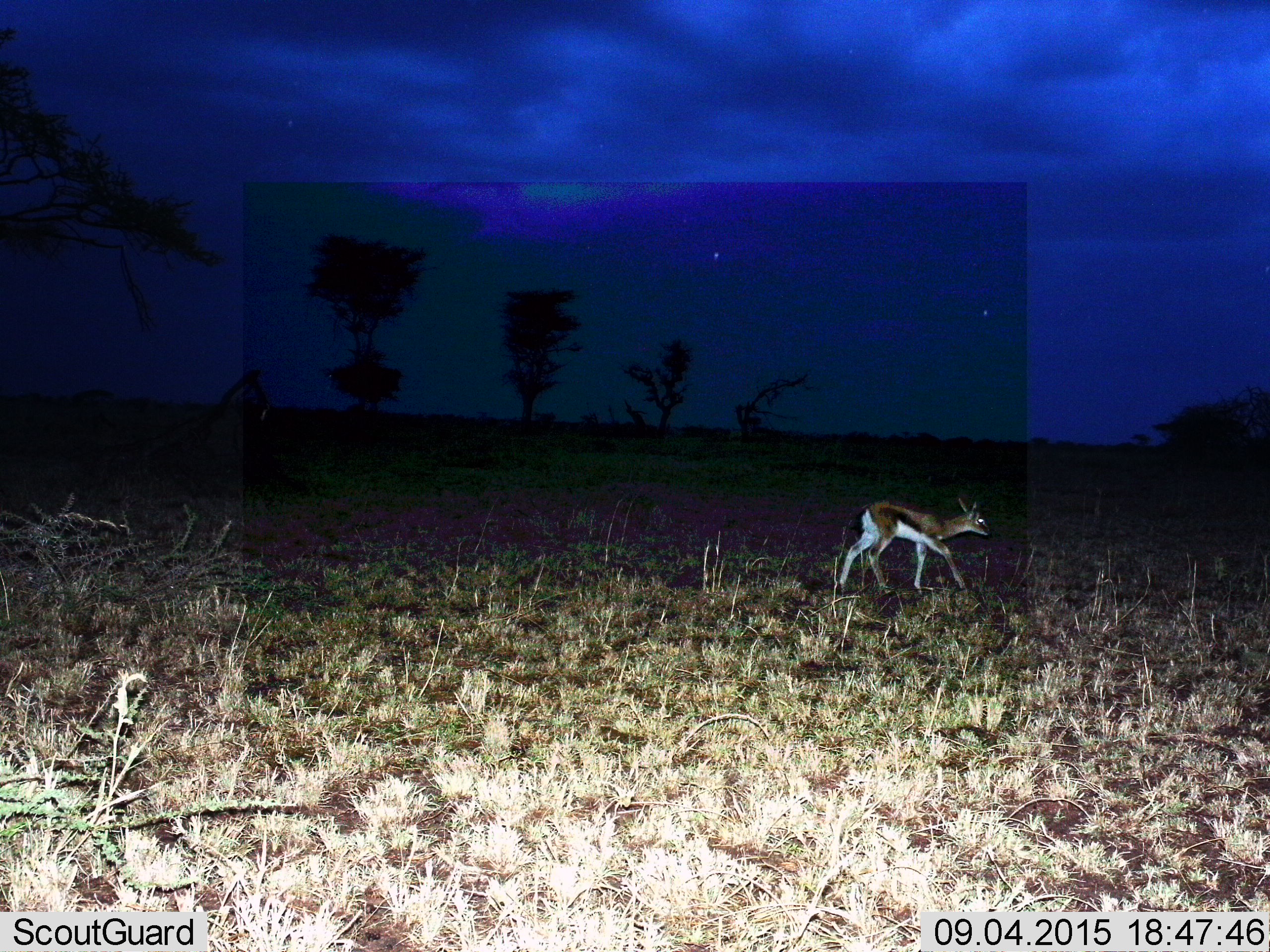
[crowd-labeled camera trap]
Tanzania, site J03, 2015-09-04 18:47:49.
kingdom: Animalia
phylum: Chordata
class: Mammalia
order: Artiodactyla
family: Bovidae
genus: Eudorcas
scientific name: Eudorcas thomsonii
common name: thomson's gazelle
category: gazellethomsons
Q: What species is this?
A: Gazellethomsons (thomson's gazelle) (Eudorcas thomsonii).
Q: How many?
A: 1.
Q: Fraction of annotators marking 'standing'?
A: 0%.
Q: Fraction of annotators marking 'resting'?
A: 0%.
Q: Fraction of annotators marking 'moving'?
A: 100%.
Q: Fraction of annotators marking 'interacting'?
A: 0%.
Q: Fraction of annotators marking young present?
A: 40%.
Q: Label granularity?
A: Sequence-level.